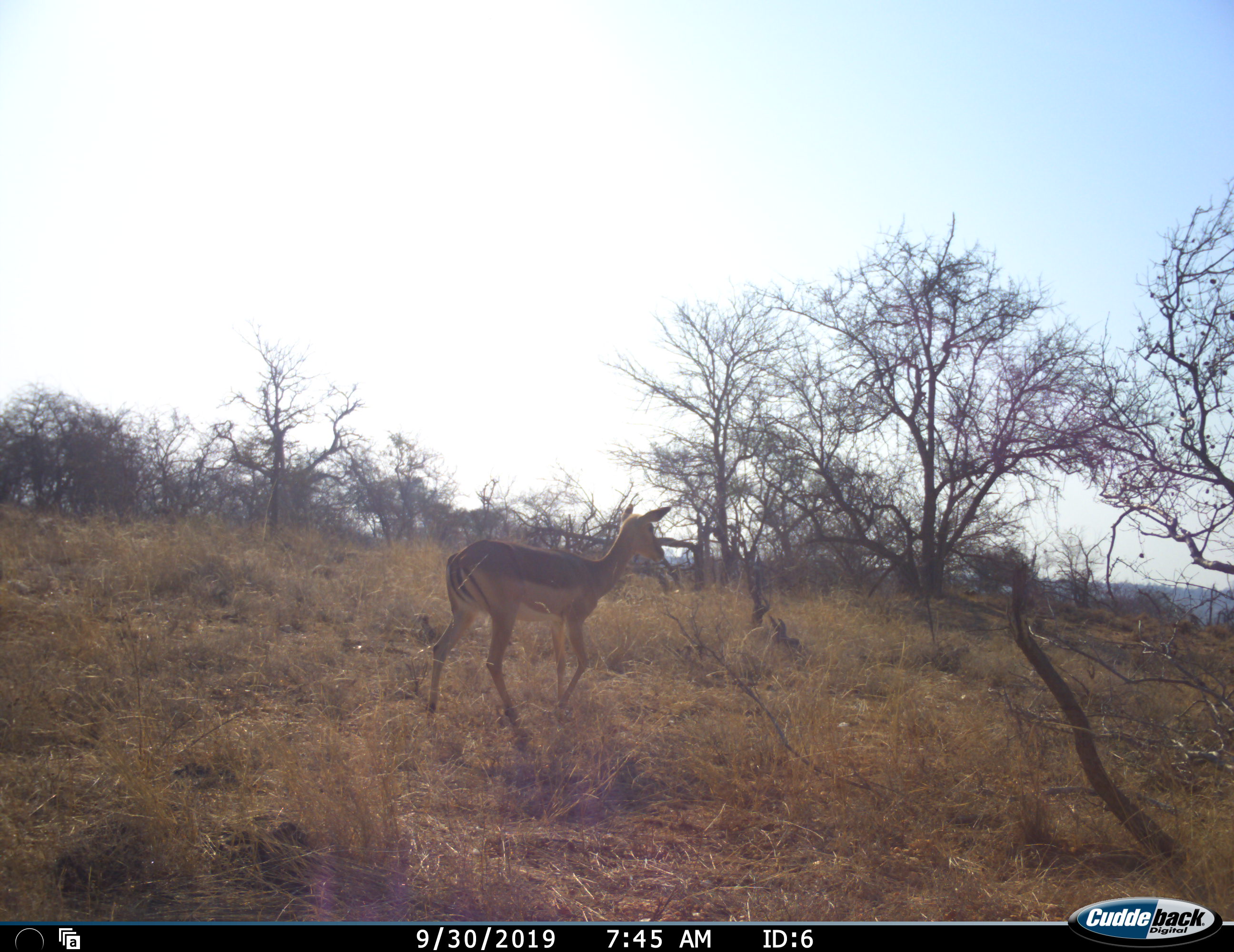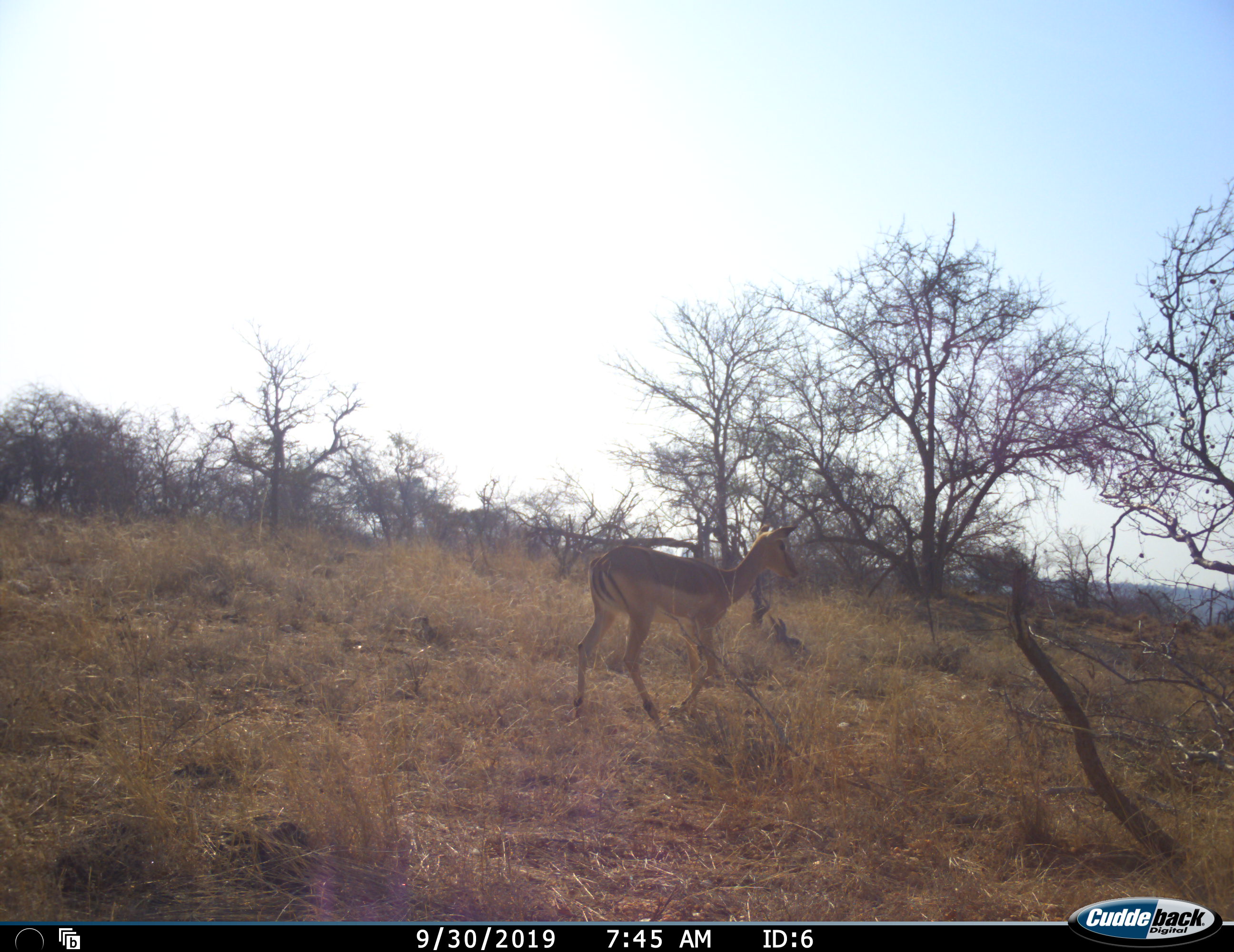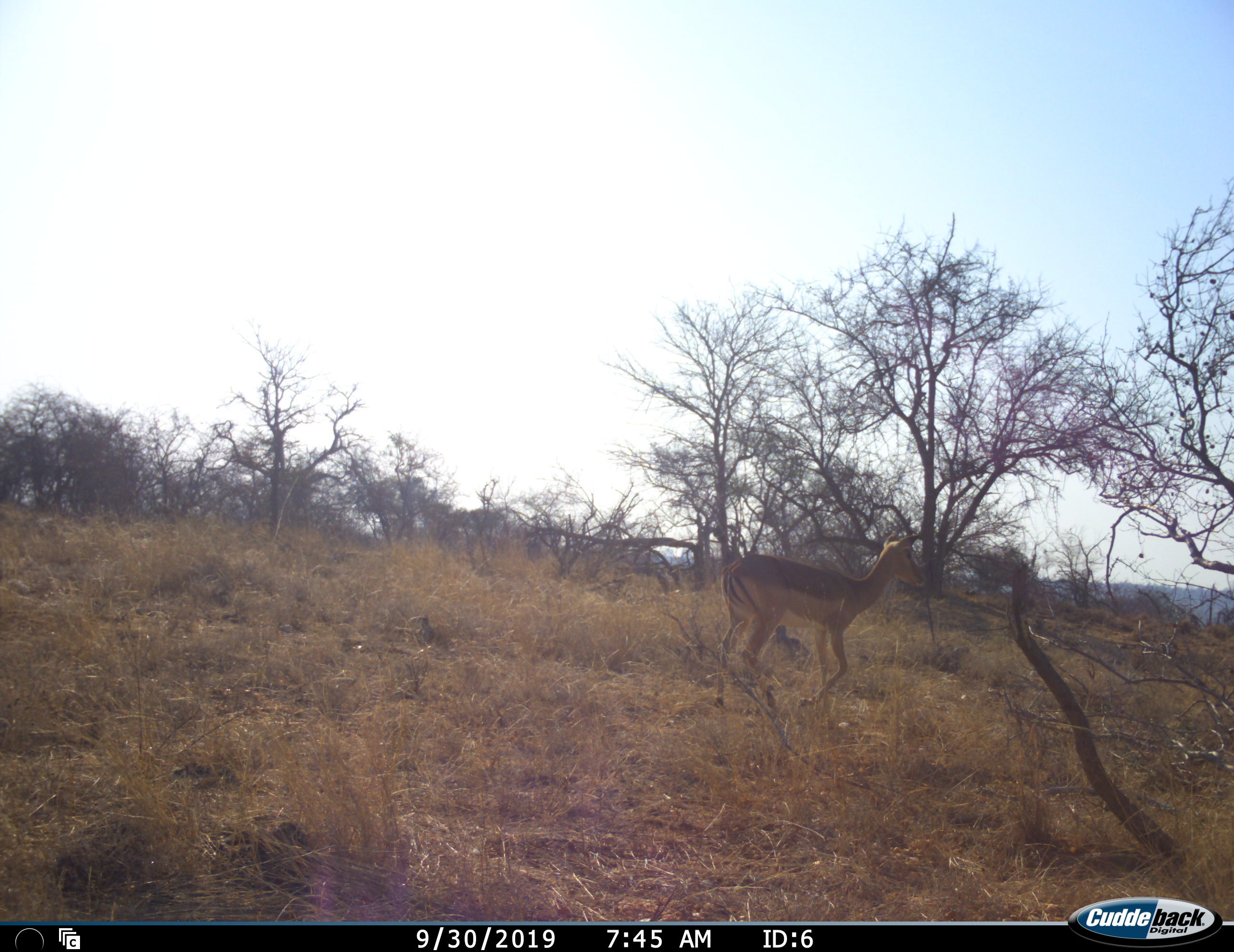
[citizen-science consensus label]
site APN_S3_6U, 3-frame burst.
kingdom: Animalia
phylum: Chordata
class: Mammalia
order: Artiodactyla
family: Bovidae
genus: Aepyceros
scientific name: Aepyceros melampus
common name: impala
Impala (Aepyceros melampus), count 1. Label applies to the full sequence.